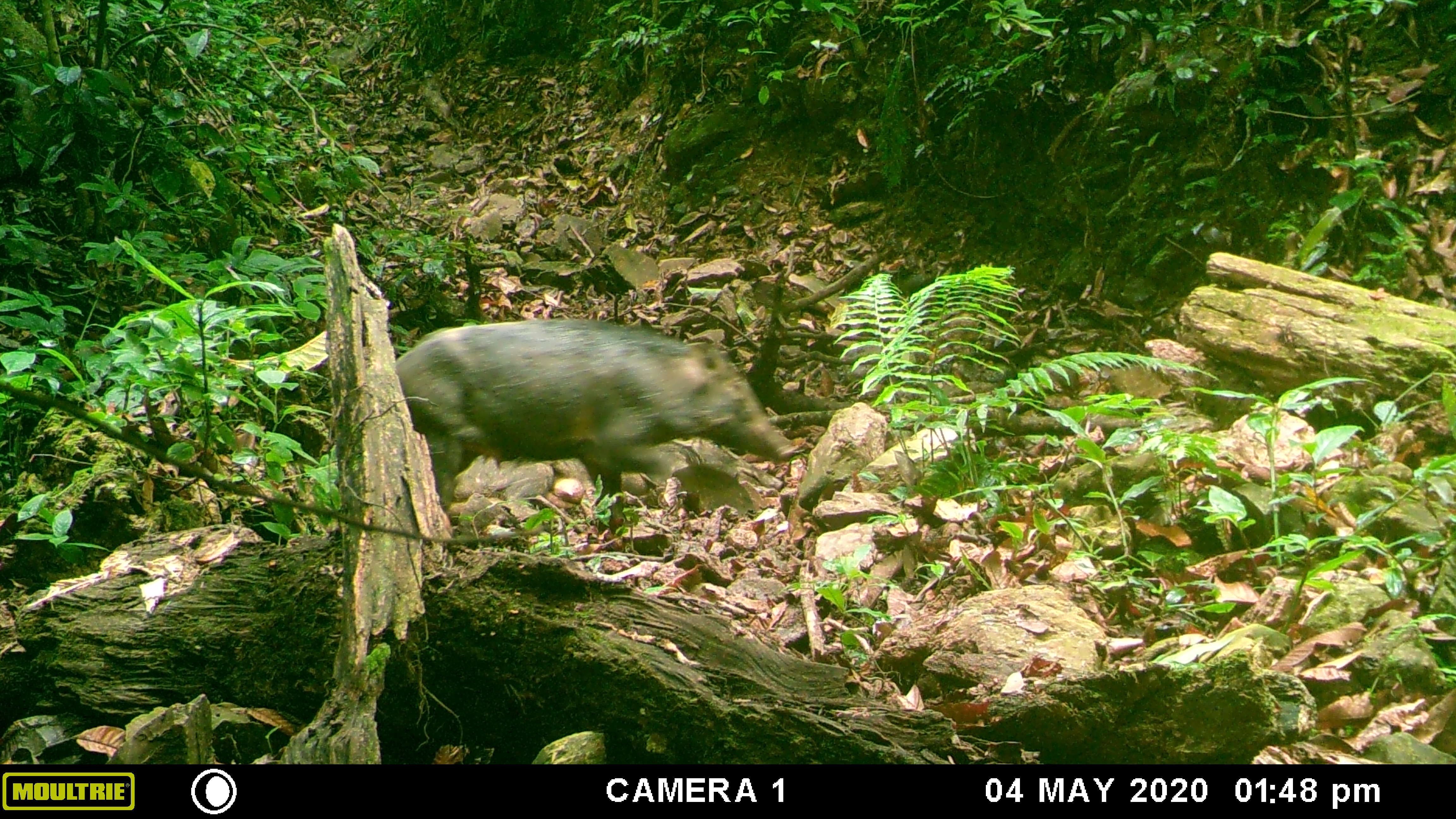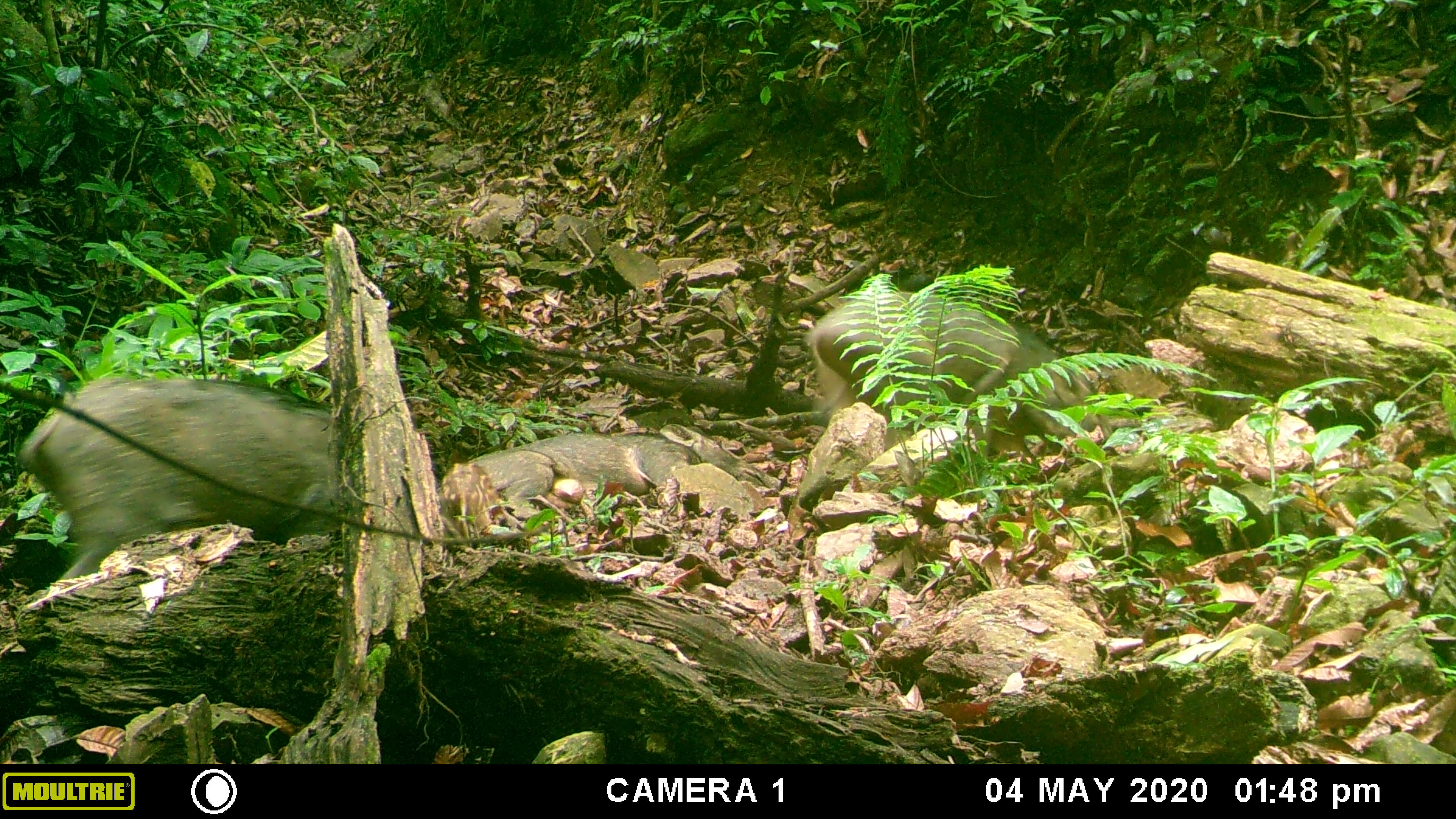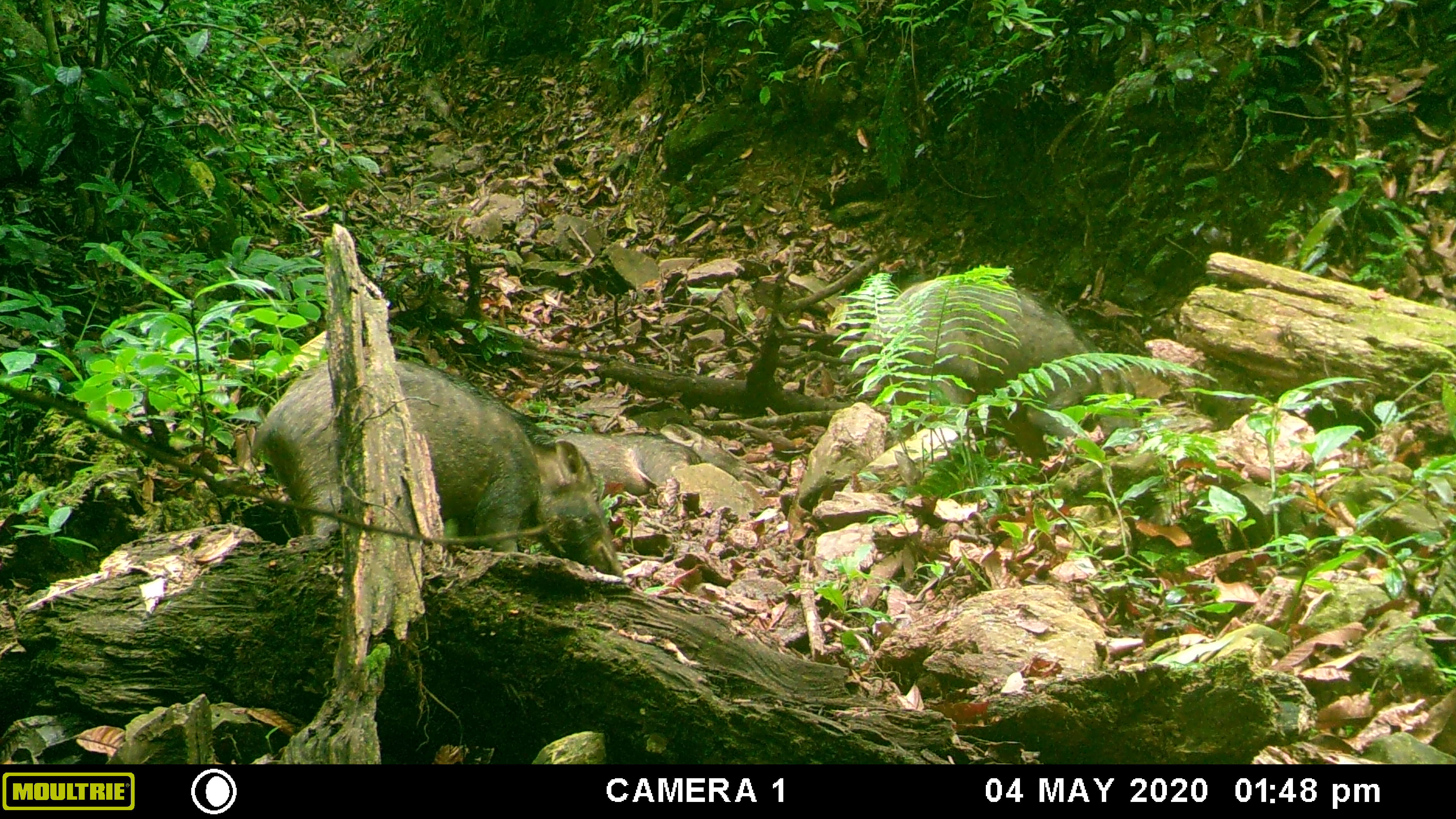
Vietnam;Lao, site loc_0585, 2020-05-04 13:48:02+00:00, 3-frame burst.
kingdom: Animalia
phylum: Chordata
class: Mammalia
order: Artiodactyla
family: Suidae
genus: Sus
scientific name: Sus scrofa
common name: eurasian wild pig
Eurasian wild pig (Sus scrofa). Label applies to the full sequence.